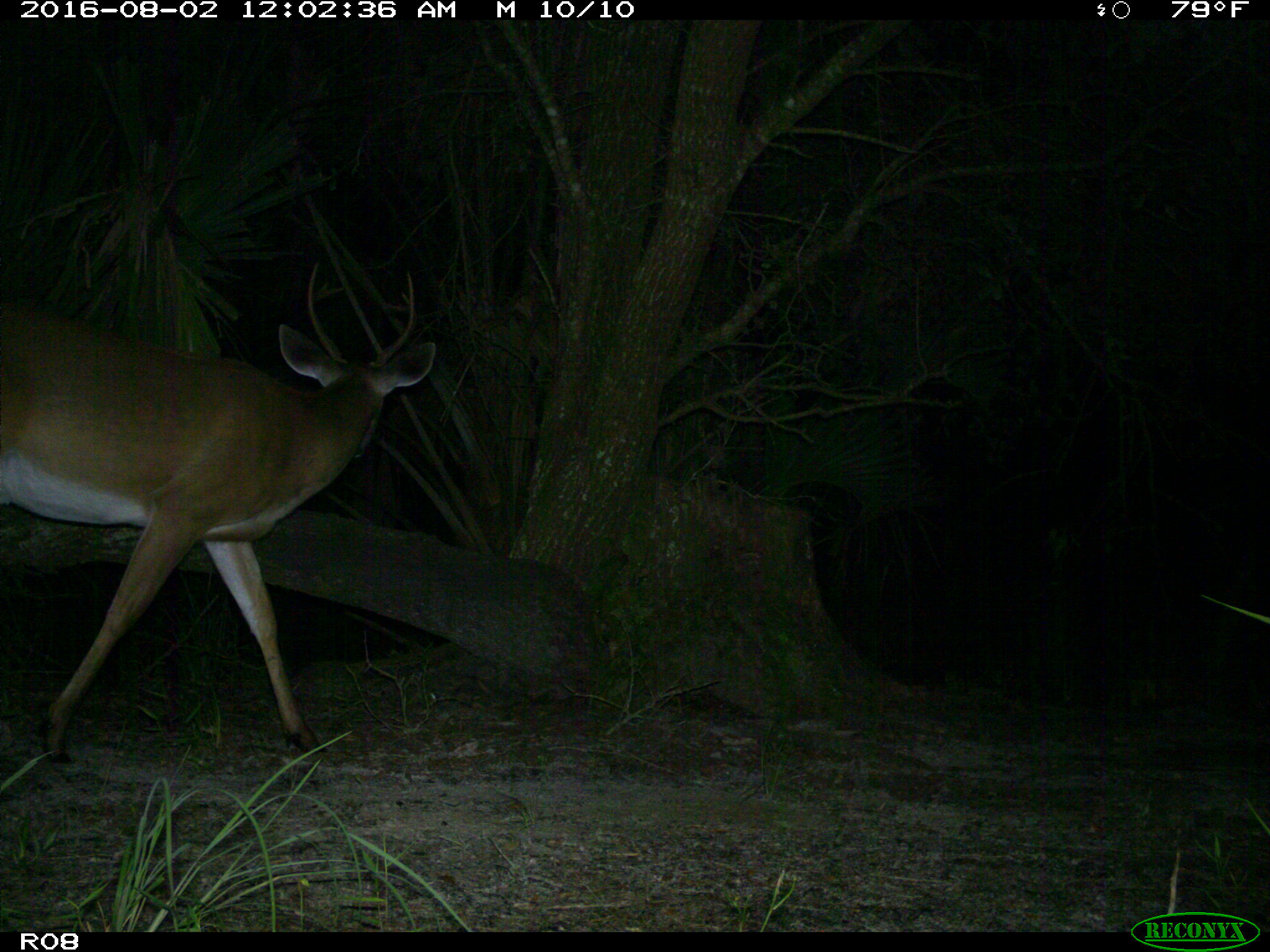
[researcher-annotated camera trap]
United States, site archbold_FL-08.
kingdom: Animalia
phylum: Chordata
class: Mammalia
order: Artiodactyla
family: Cervidae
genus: Odocoileus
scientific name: Odocoileus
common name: deer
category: unidentified deer